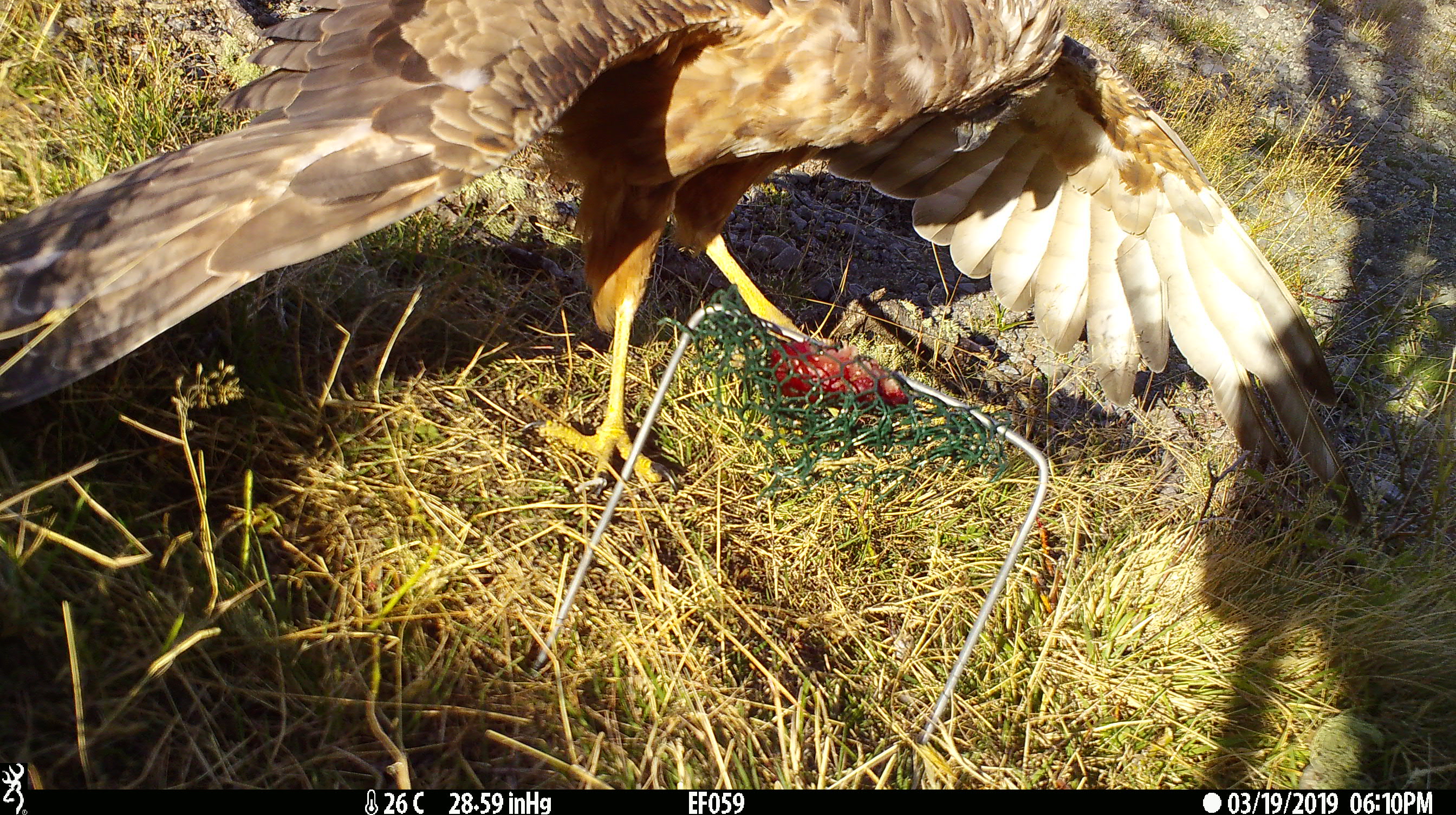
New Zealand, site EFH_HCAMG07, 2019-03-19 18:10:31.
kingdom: Animalia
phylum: Chordata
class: Aves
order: Accipitriformes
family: Accipitridae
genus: Circus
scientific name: Circus approximans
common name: swamp harrier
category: harrier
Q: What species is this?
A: Harrier (swamp harrier) (Circus approximans).